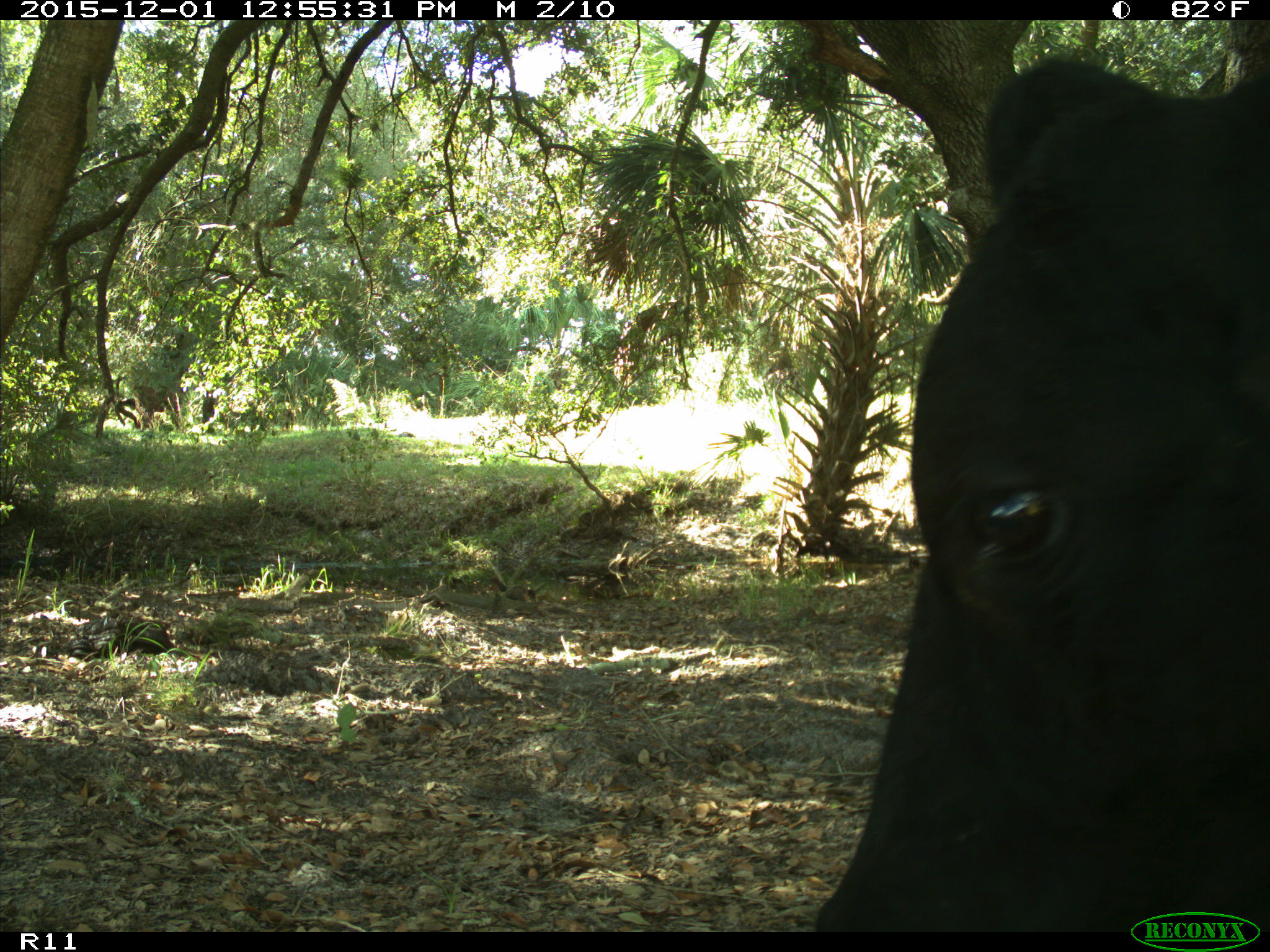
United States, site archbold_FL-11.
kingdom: Animalia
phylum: Chordata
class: Mammalia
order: Artiodactyla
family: Bovidae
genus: Bos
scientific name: Bos taurus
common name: domestic cow